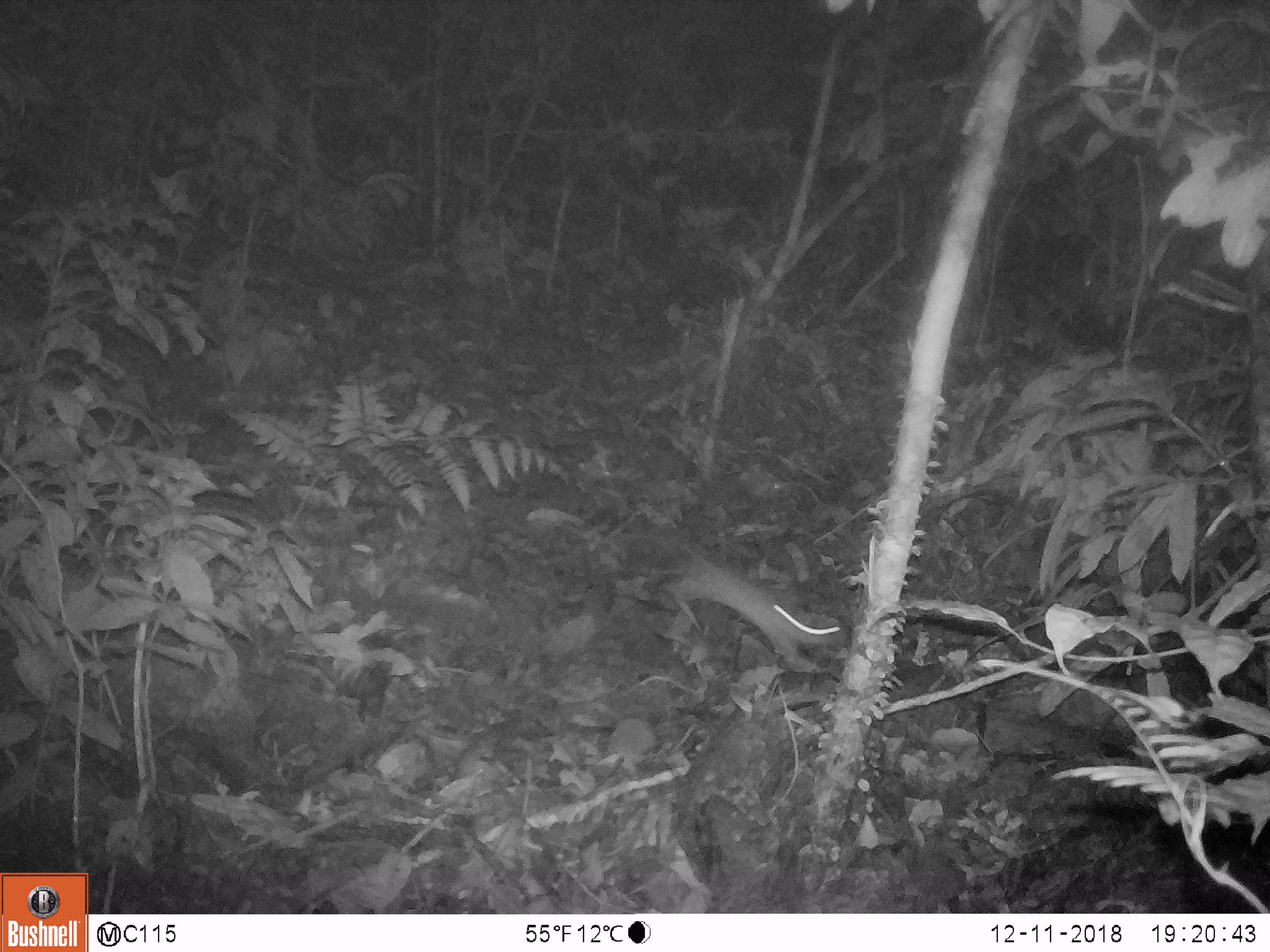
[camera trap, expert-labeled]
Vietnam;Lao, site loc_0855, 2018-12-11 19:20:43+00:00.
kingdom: Animalia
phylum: Chordata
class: Mammalia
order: Rodentia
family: Muridae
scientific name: Muridae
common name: old-world mice and rats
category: unidentified murid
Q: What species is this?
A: Unidentified murid (old-world mice and rats) (Muridae).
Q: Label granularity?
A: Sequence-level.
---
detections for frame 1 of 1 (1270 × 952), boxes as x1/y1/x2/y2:
unidentified murid: 621/528/845/673